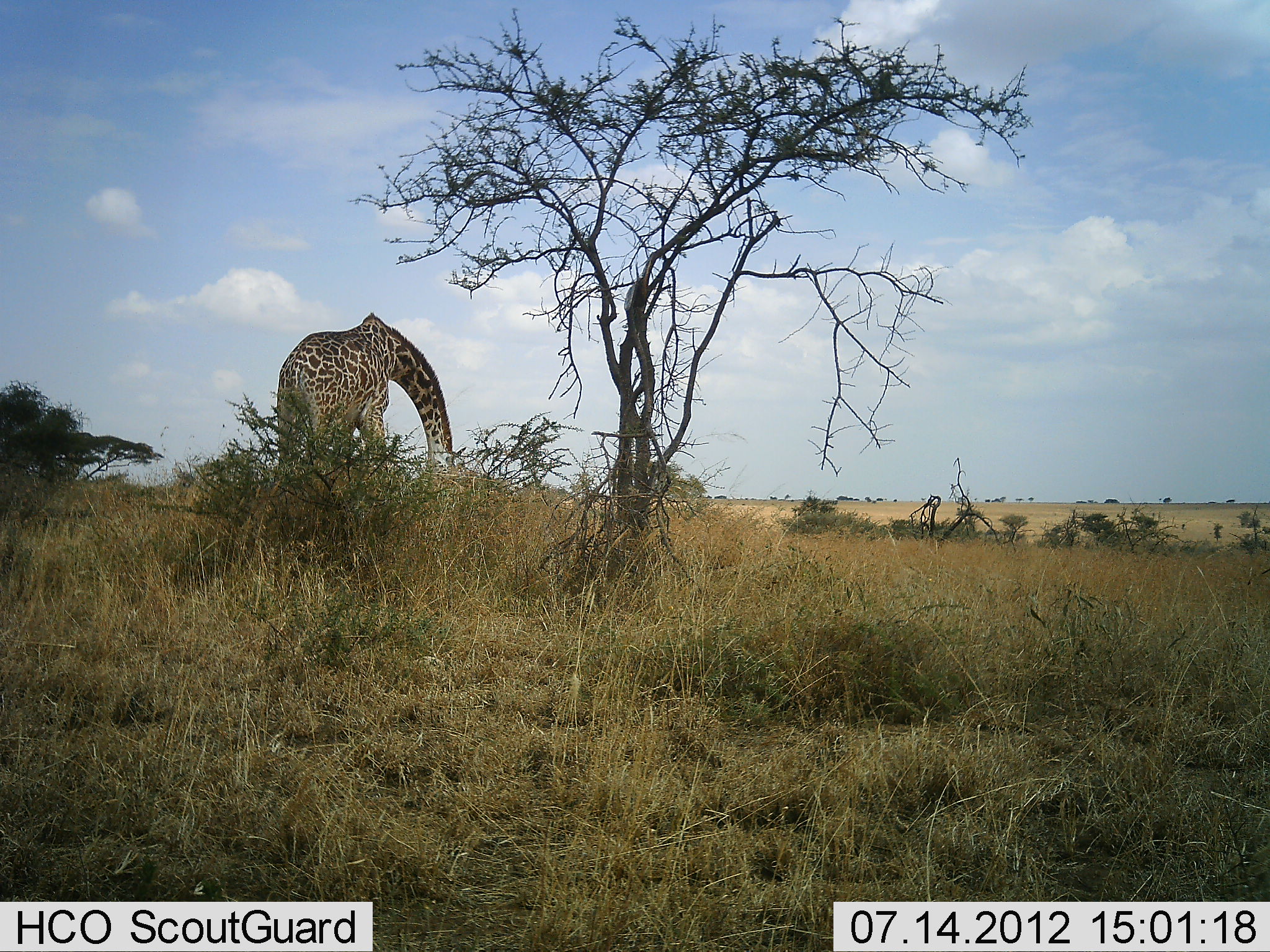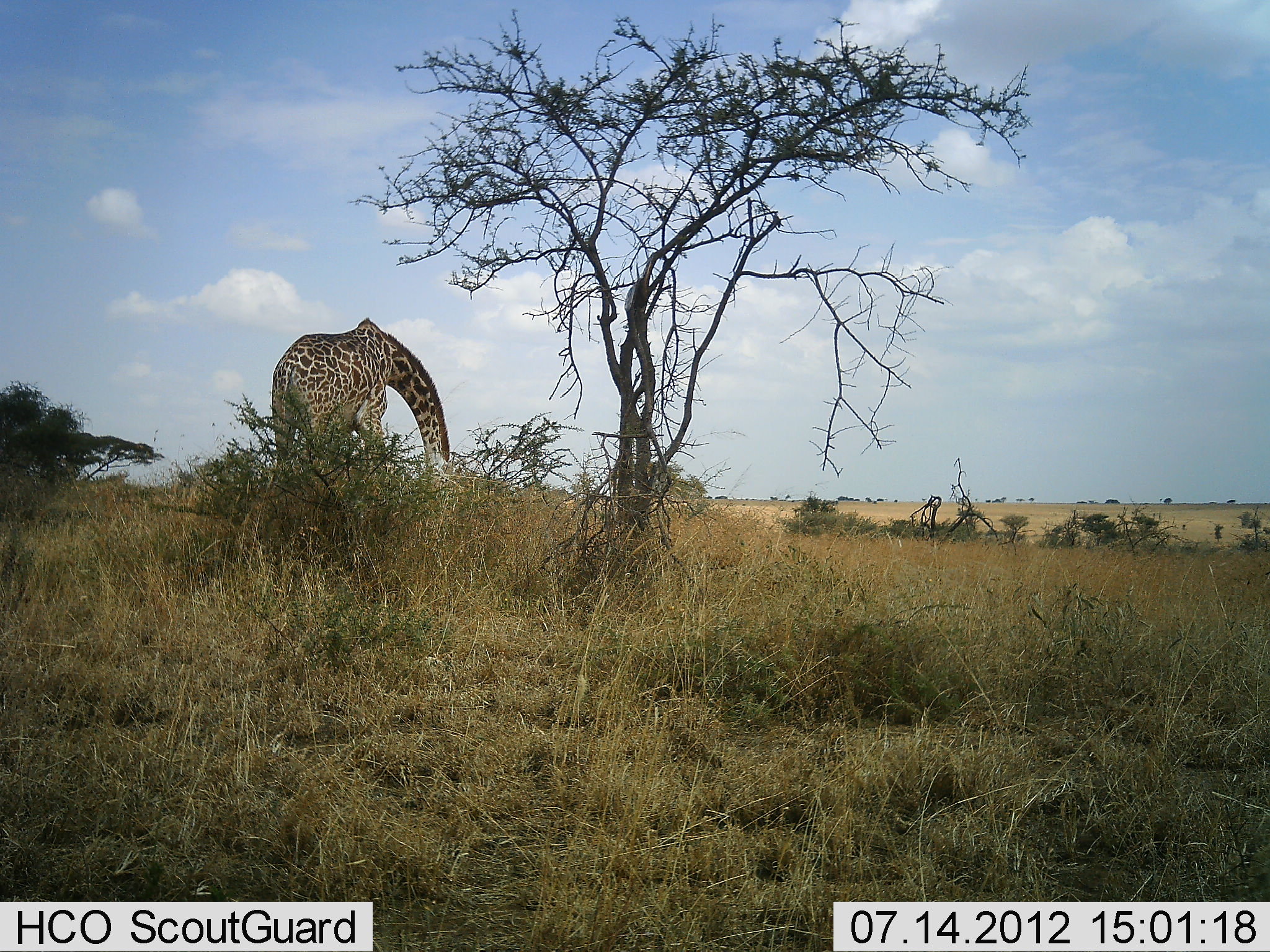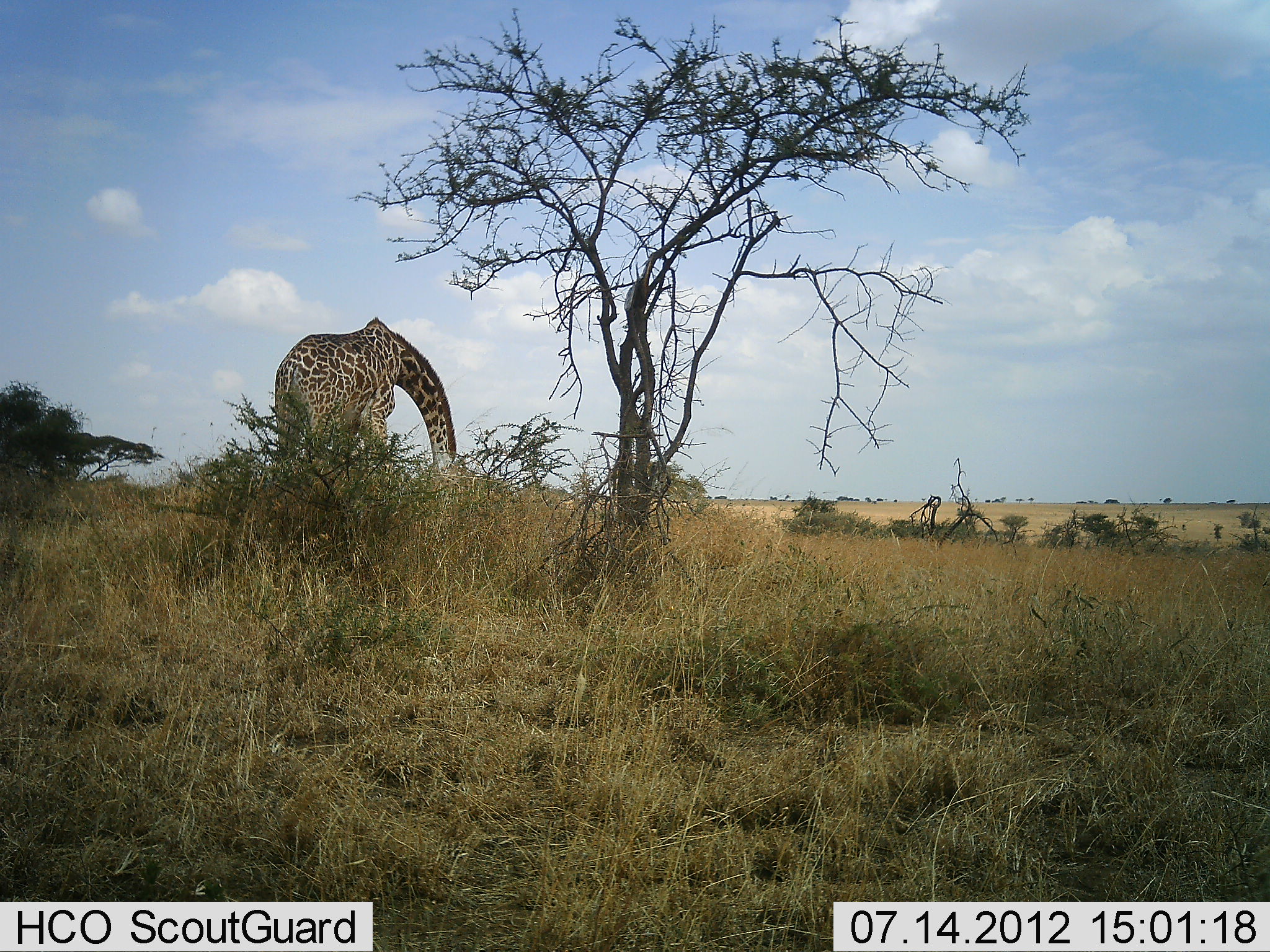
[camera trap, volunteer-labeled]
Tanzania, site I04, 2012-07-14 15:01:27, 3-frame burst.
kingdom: Animalia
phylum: Chordata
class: Mammalia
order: Artiodactyla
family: Giraffidae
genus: Giraffa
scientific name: Giraffa camelopardalis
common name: giraffe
Giraffe (Giraffa camelopardalis), count 1. Behavior (volunteer vote fractions): standing 20%, resting 0%, moving 0%, interacting 0%. Young present (vote fraction): 0%. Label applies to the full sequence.